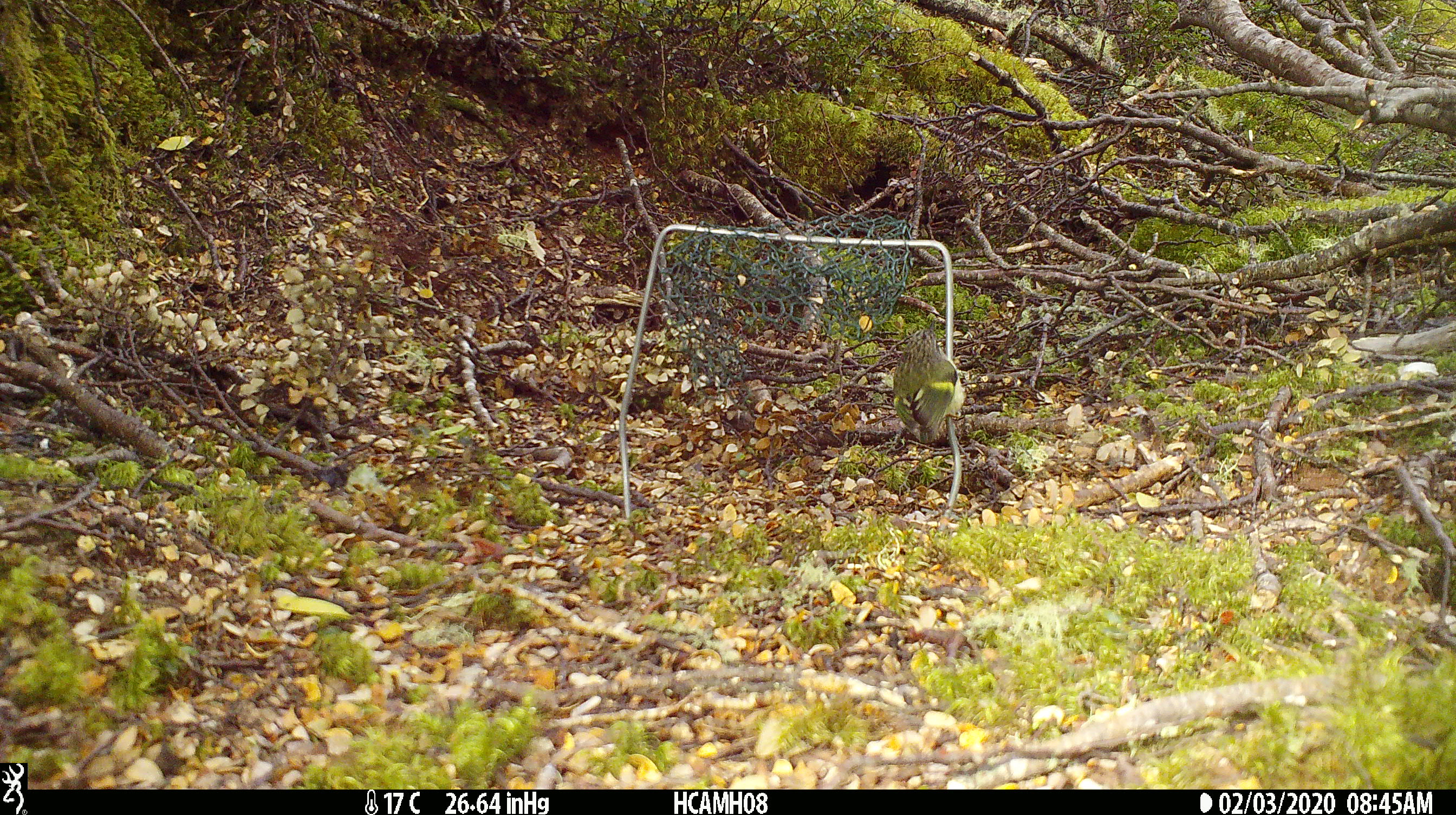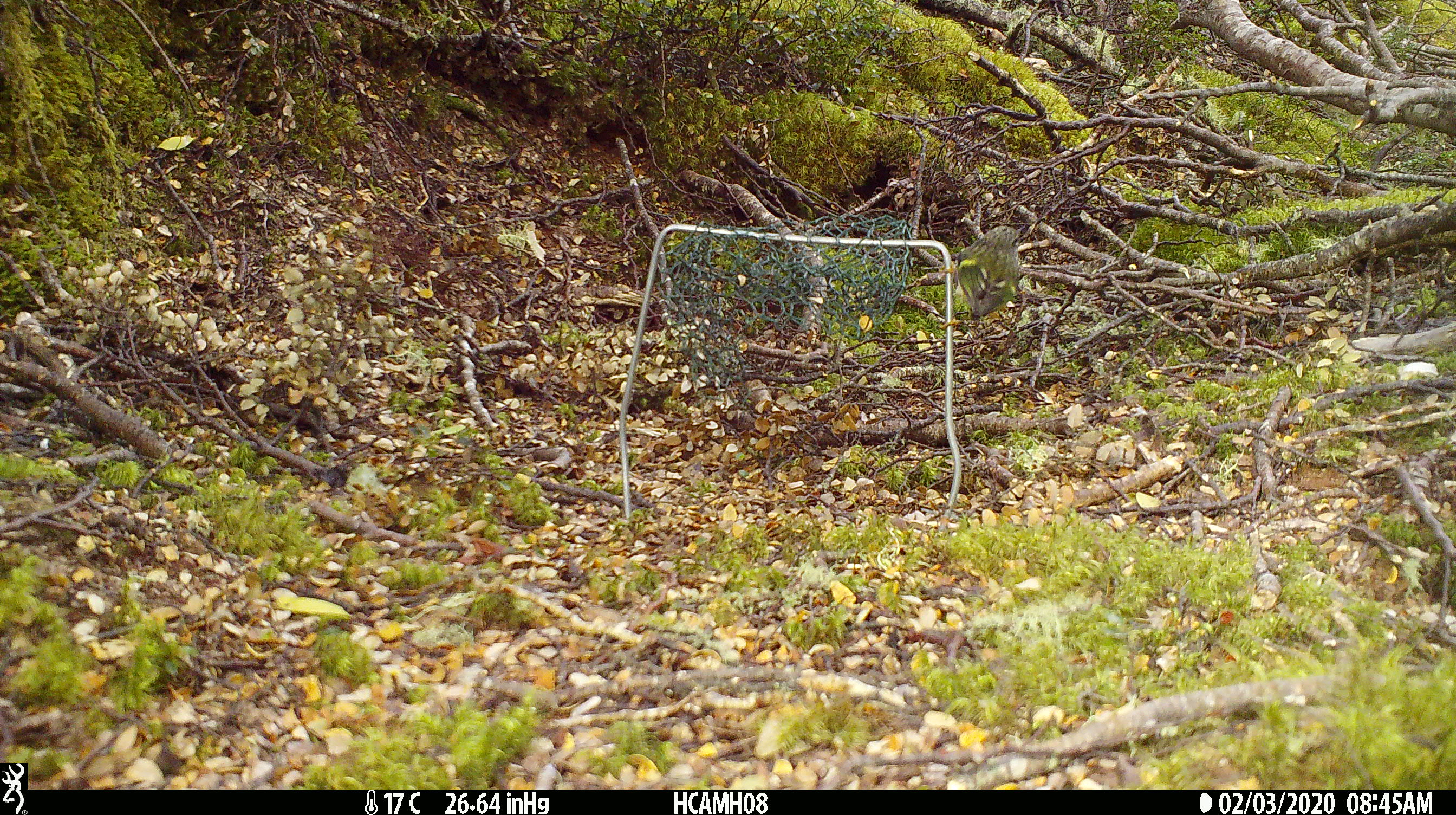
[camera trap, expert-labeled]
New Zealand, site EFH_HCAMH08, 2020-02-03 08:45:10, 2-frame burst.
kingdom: Animalia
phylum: Chordata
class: Aves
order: Passeriformes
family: Acanthisittidae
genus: Acanthisitta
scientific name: Acanthisitta chloris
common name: rifleman